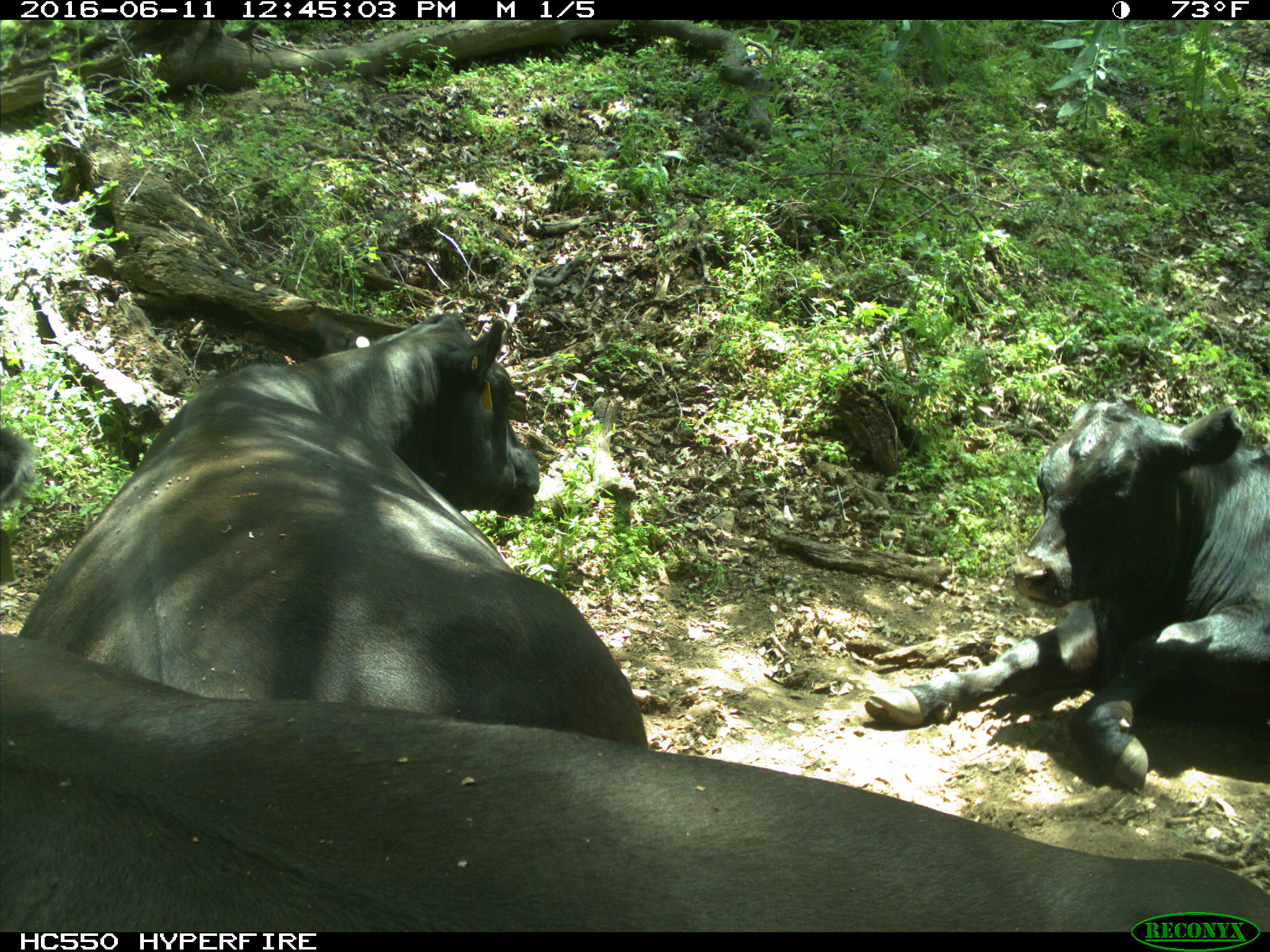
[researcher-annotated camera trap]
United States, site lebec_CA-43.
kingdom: Animalia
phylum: Chordata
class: Mammalia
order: Artiodactyla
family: Bovidae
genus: Bos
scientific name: Bos taurus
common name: domestic cow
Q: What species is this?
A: Bos taurus (domestic cow).